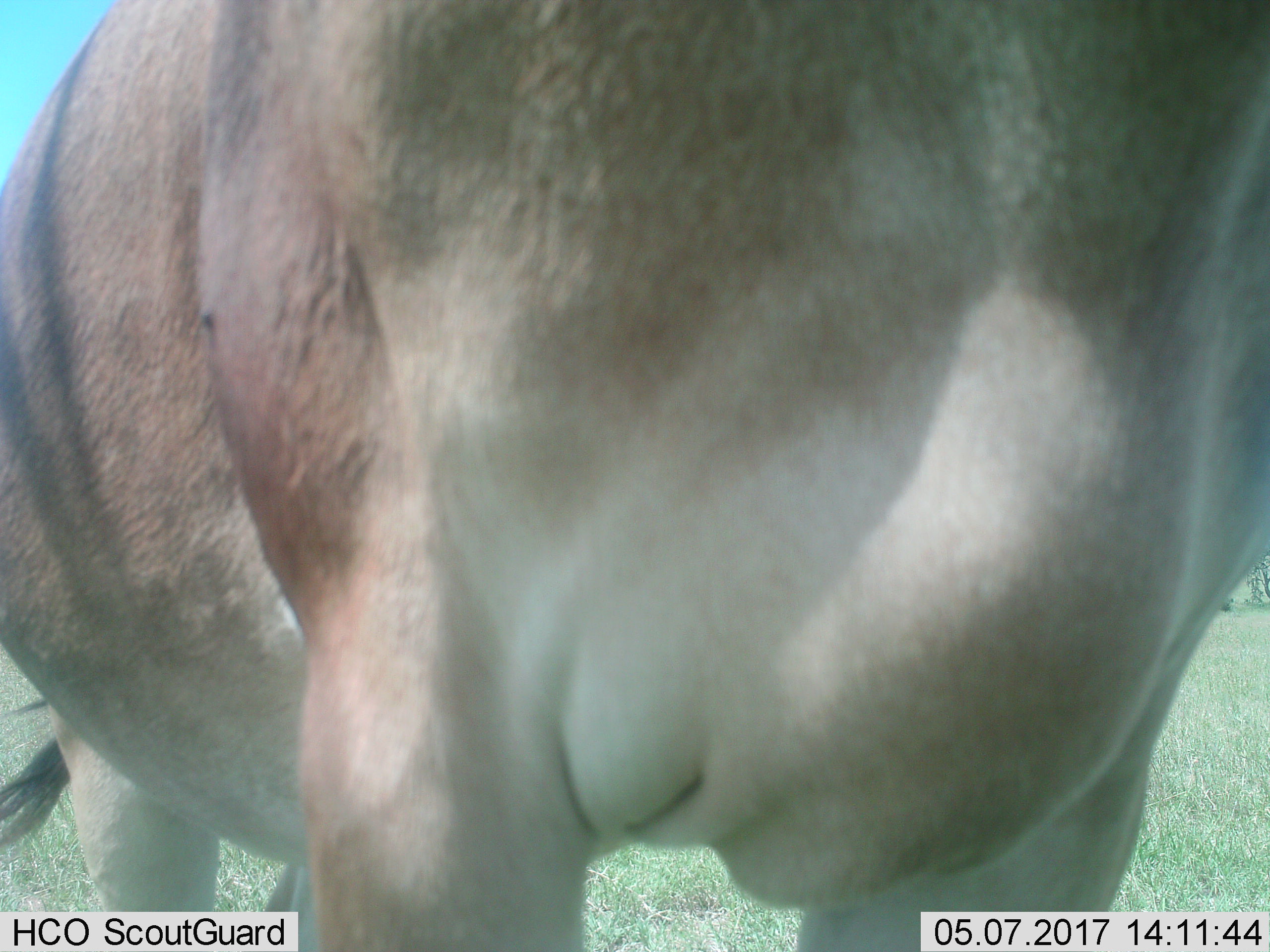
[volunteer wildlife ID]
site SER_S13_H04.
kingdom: Animalia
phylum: Chordata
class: Mammalia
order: Artiodactyla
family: Bovidae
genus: Tragelaphus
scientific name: Tragelaphus oryx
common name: eland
Eland (Tragelaphus oryx), count 1. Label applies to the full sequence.